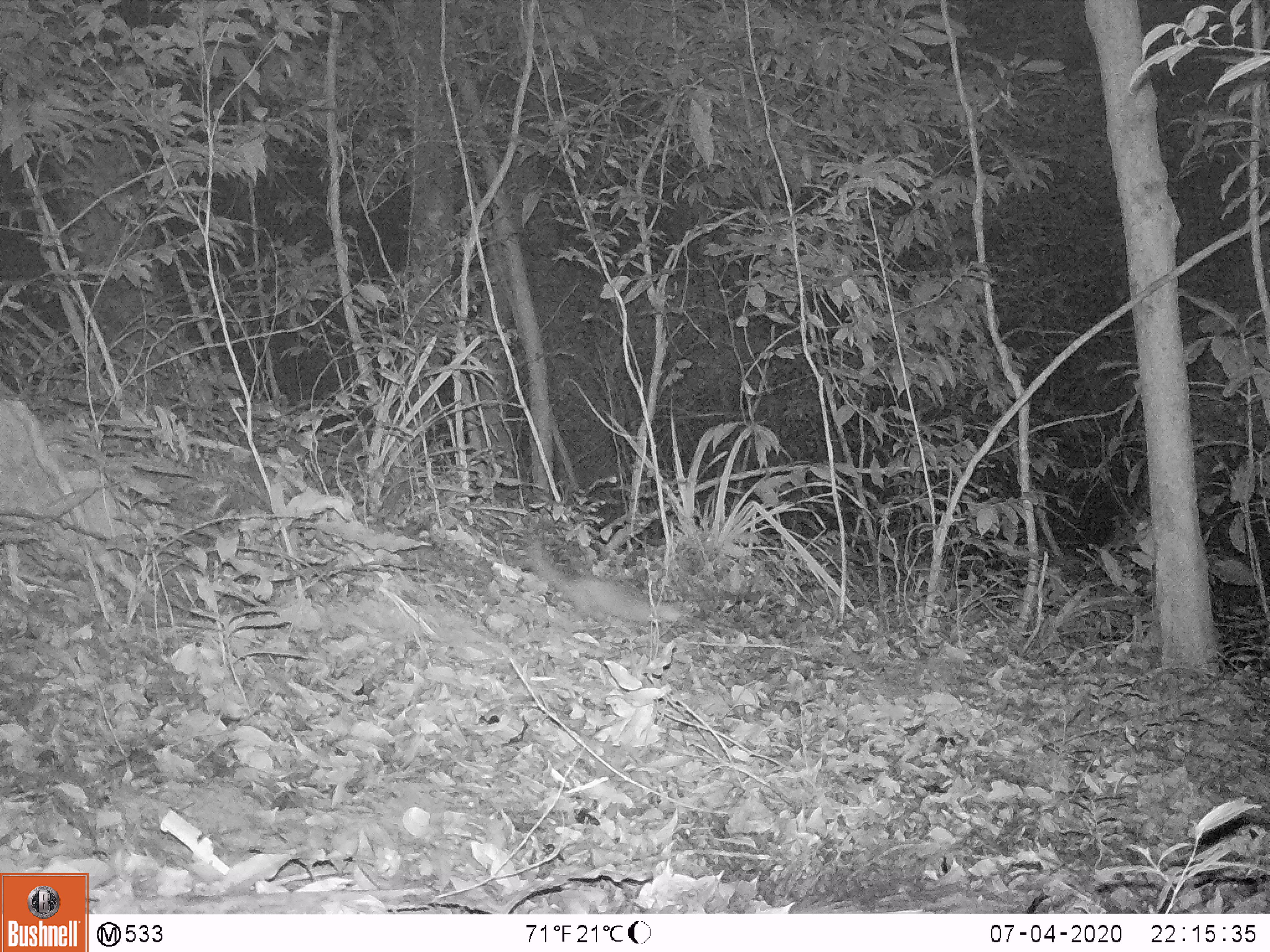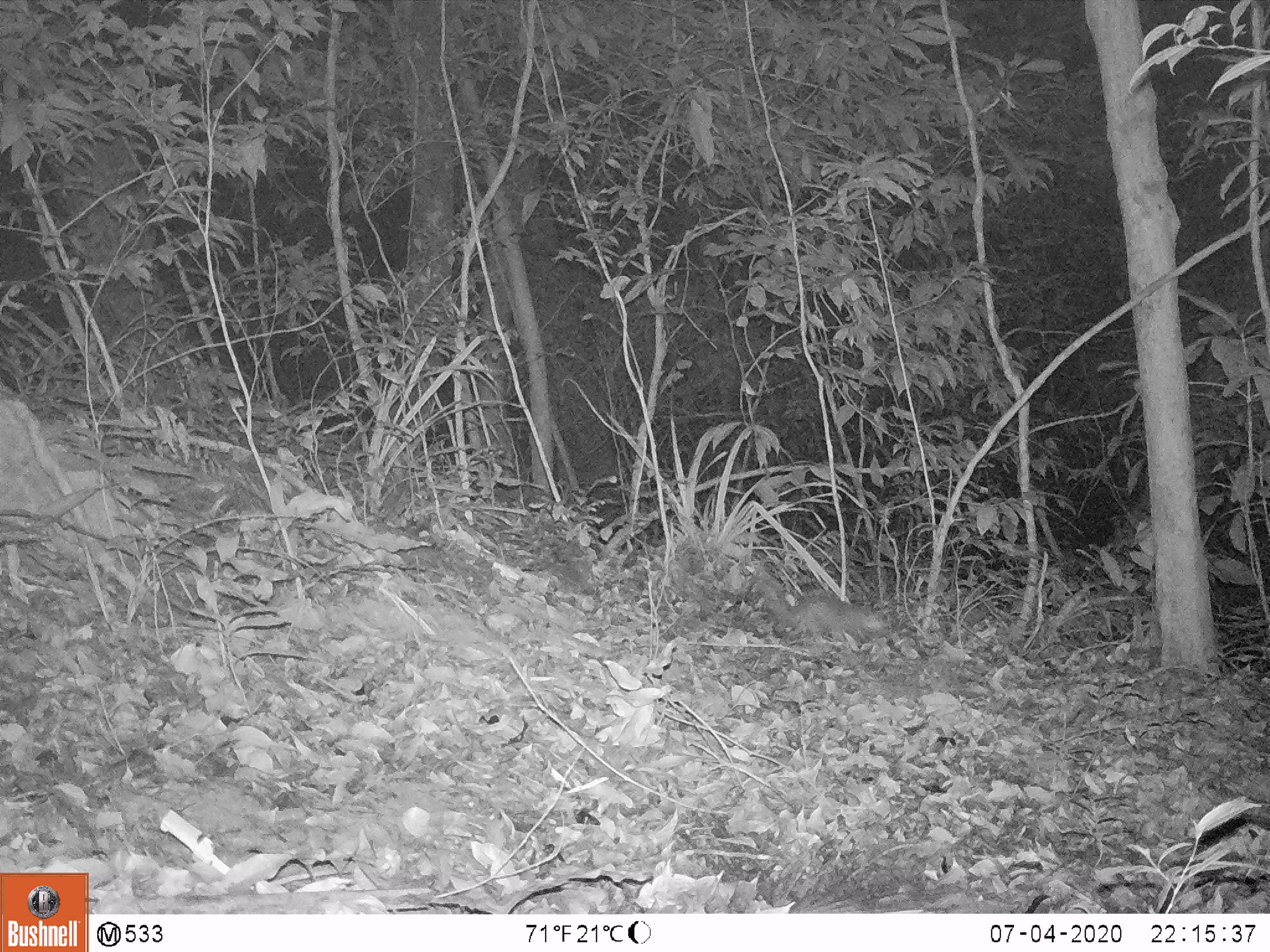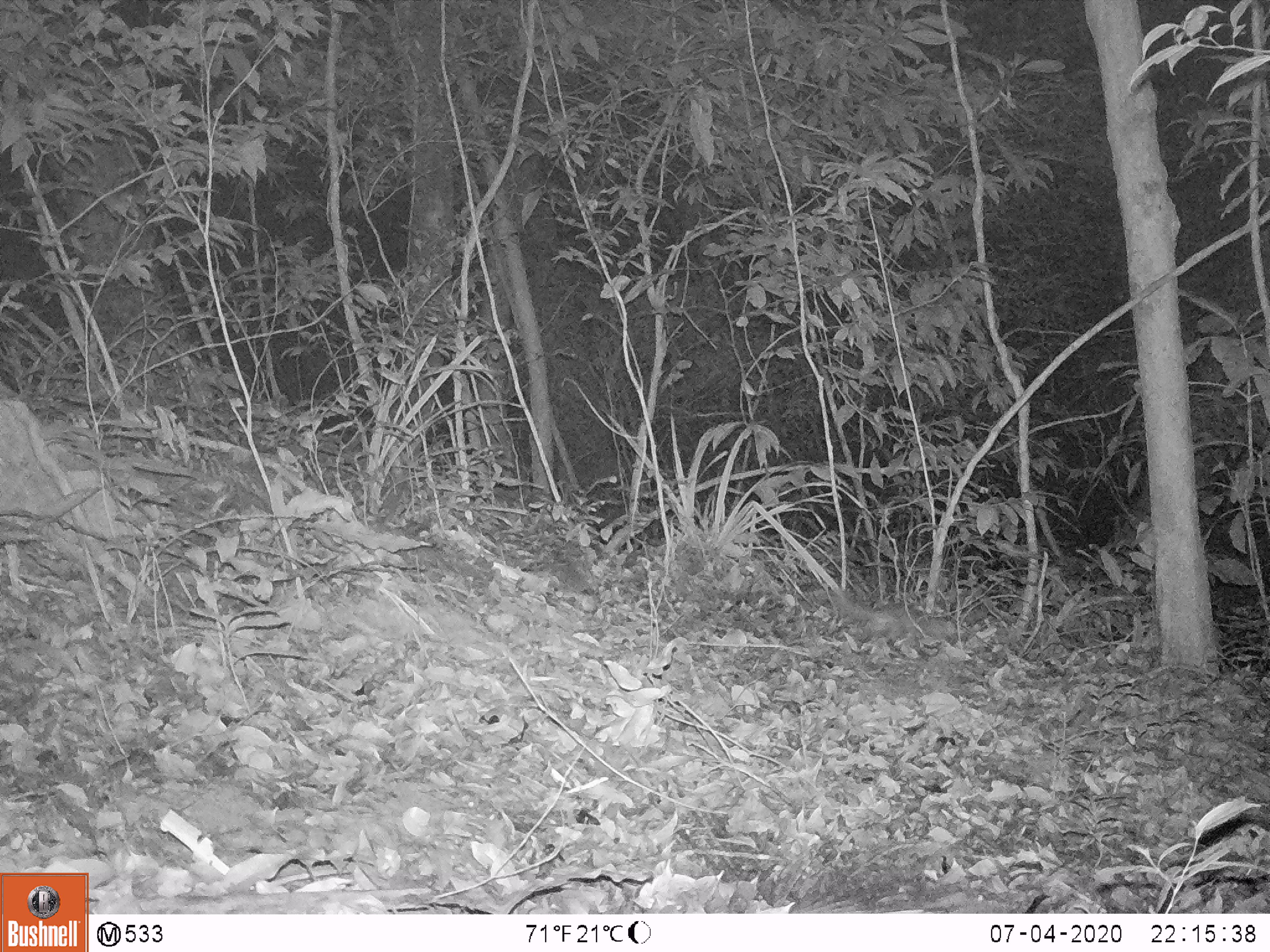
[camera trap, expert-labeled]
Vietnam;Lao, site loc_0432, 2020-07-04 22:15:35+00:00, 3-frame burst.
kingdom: Animalia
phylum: Chordata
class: Mammalia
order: Carnivora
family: Mustelidae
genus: Melogale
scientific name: Melogale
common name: ferret badger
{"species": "ferret badger (Melogale)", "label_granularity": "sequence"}